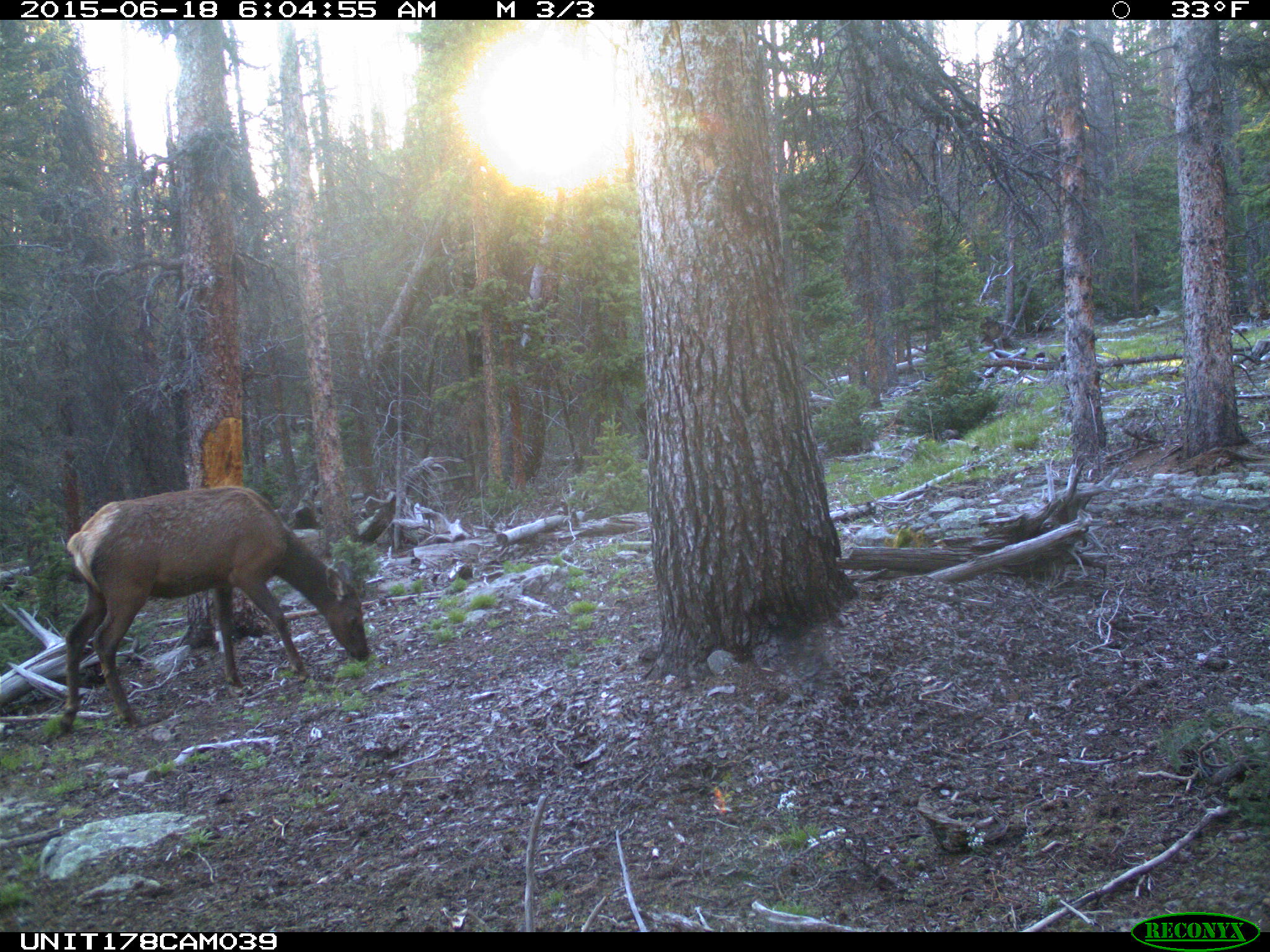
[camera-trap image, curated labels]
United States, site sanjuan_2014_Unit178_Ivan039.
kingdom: Animalia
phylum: Chordata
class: Mammalia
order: Artiodactyla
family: Cervidae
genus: Cervus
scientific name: Cervus elaphus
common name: red deer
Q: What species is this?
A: Cervus elaphus (red deer).